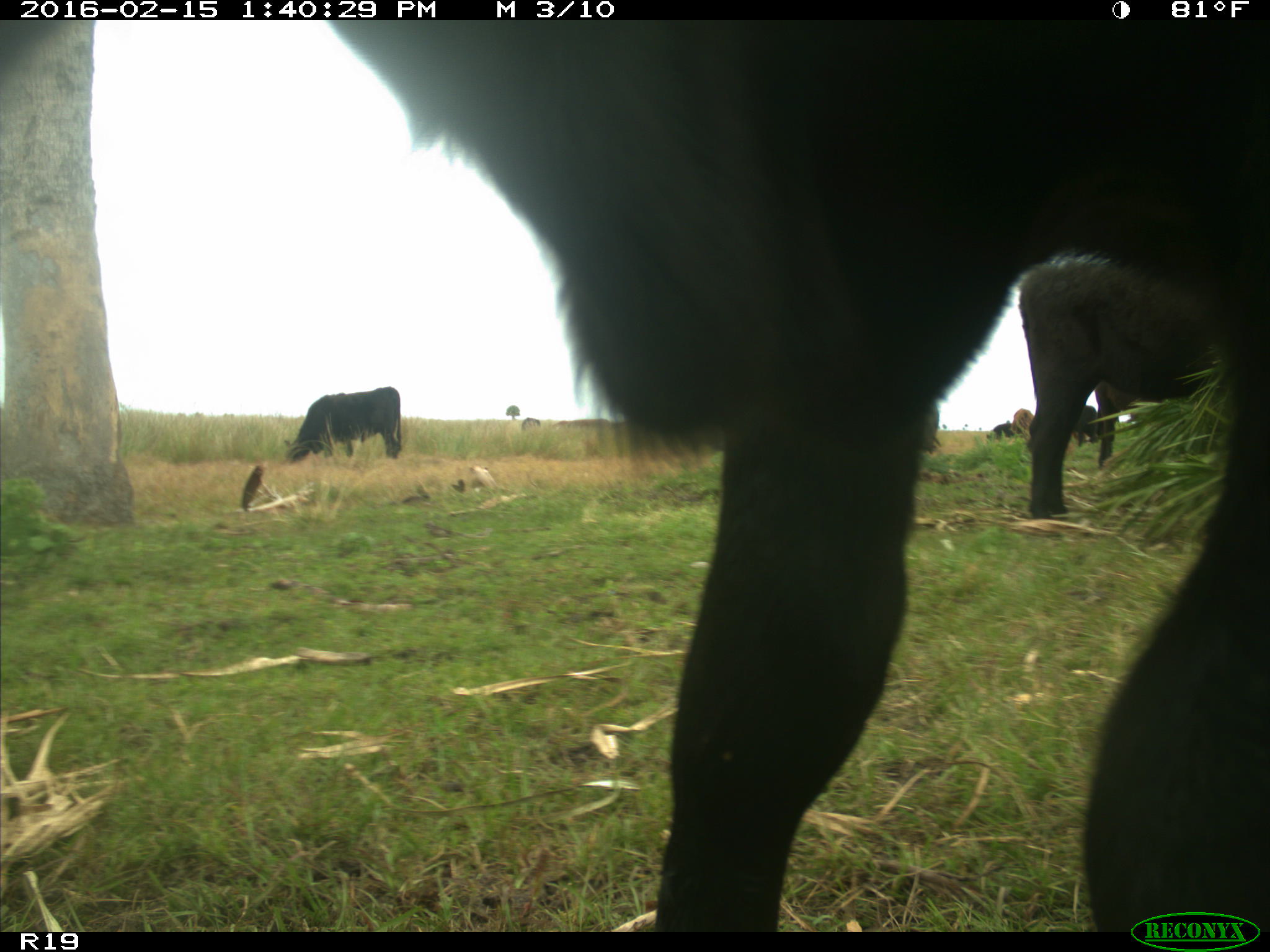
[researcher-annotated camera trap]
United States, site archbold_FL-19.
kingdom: Animalia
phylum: Chordata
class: Mammalia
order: Artiodactyla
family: Bovidae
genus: Bos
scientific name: Bos taurus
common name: domestic cow